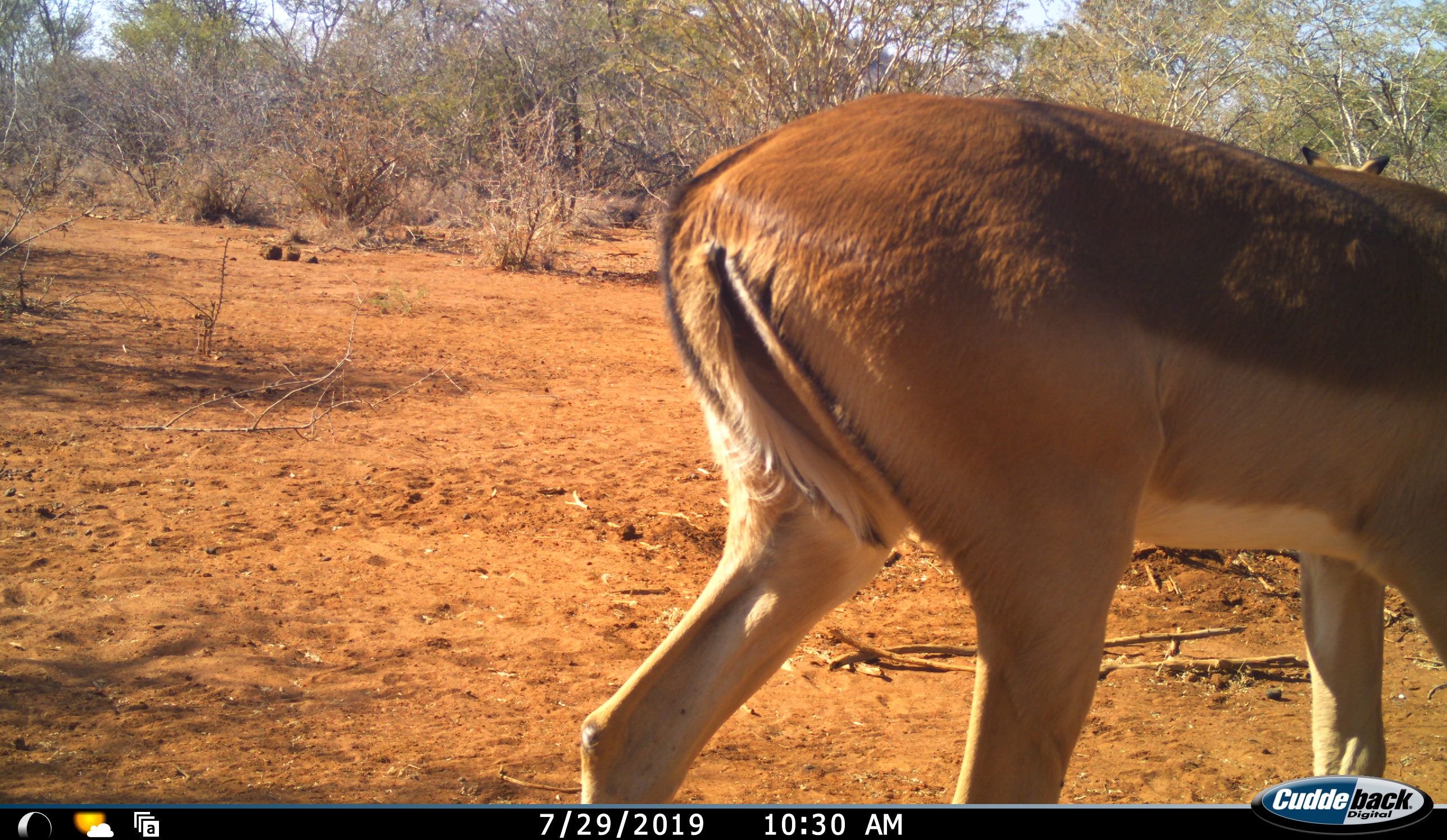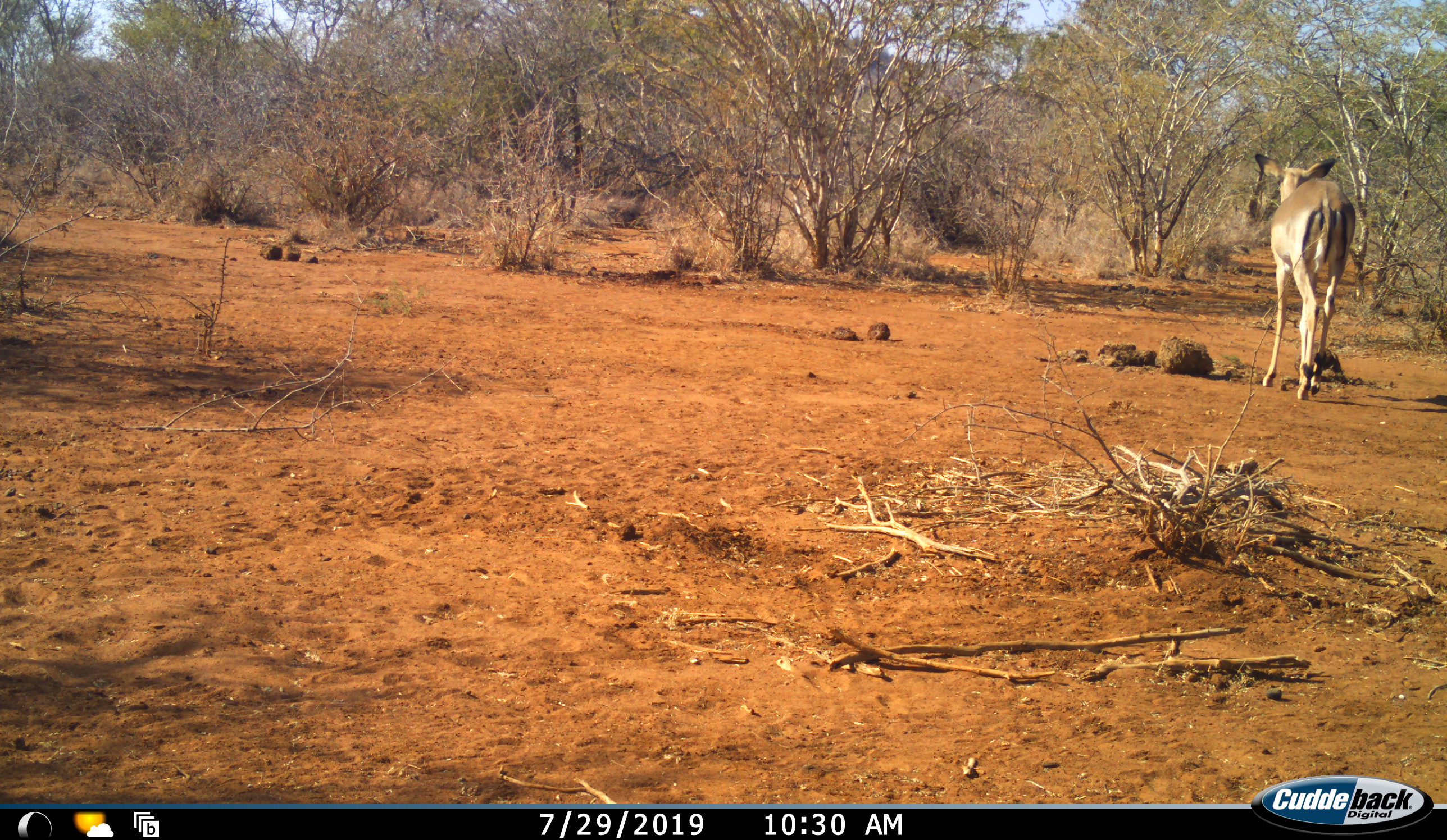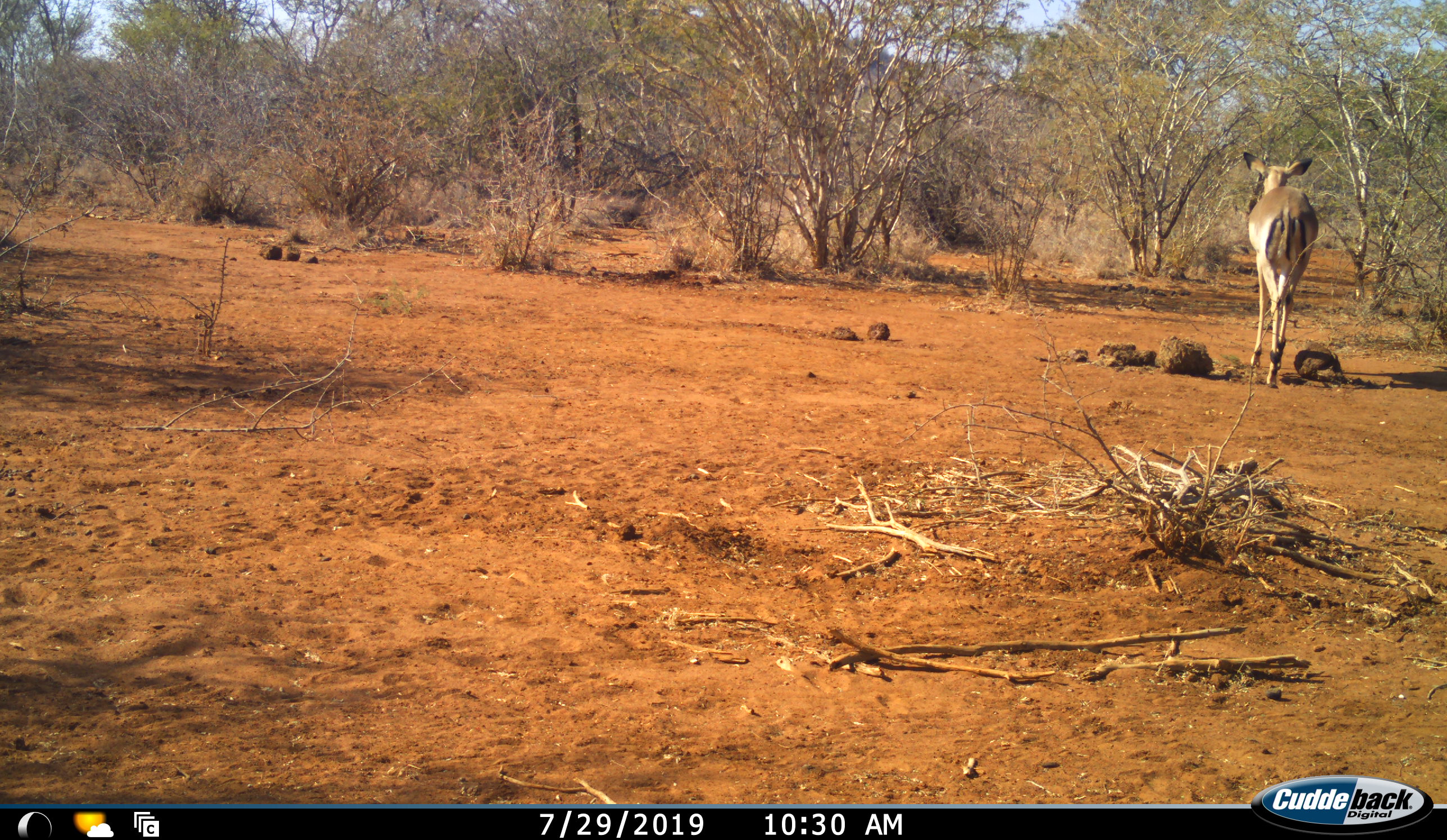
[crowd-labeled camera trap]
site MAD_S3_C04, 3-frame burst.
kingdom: Animalia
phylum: Chordata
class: Mammalia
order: Artiodactyla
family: Bovidae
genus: Aepyceros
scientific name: Aepyceros melampus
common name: impala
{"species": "impala (Aepyceros melampus)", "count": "2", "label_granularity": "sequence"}